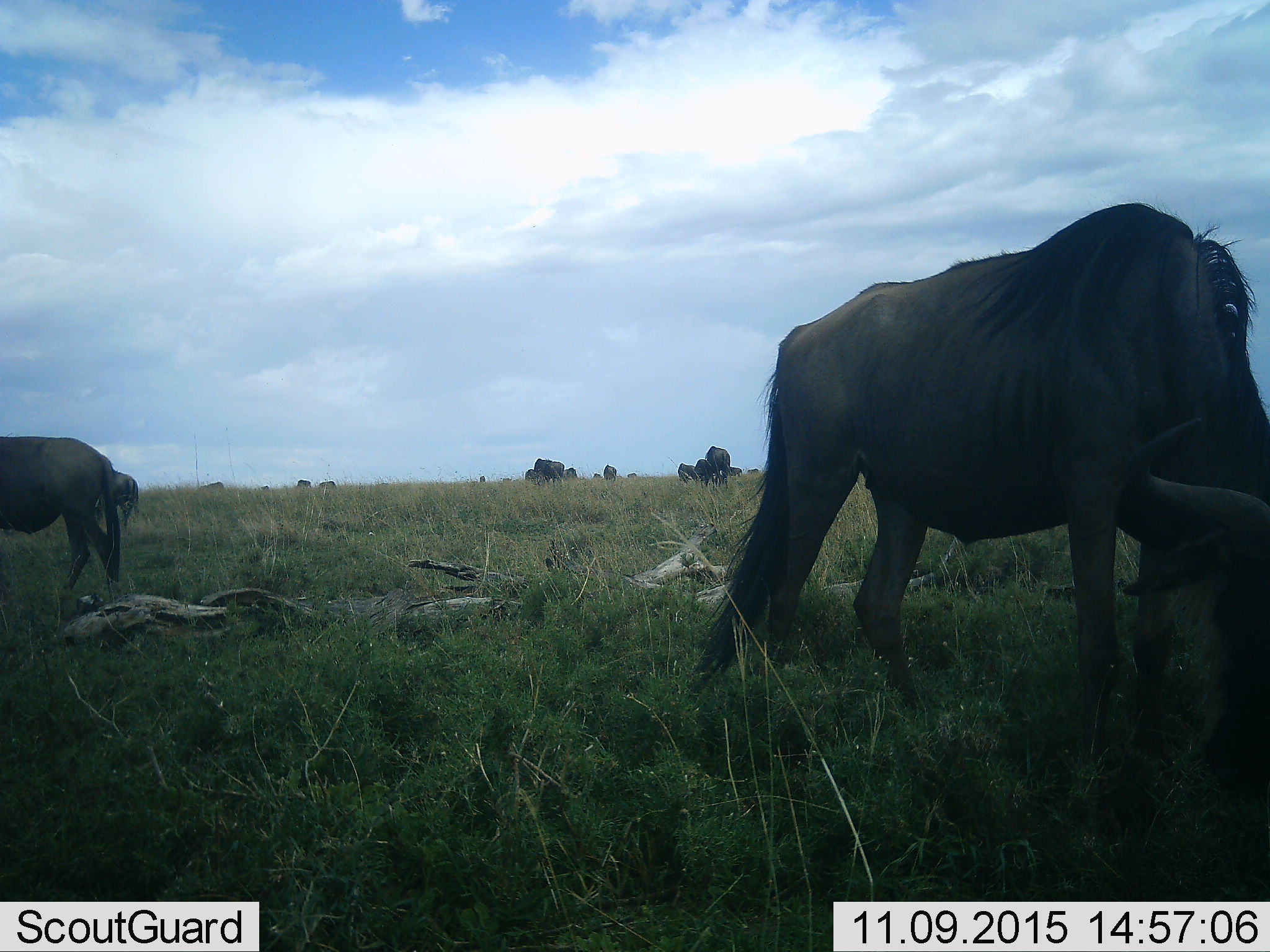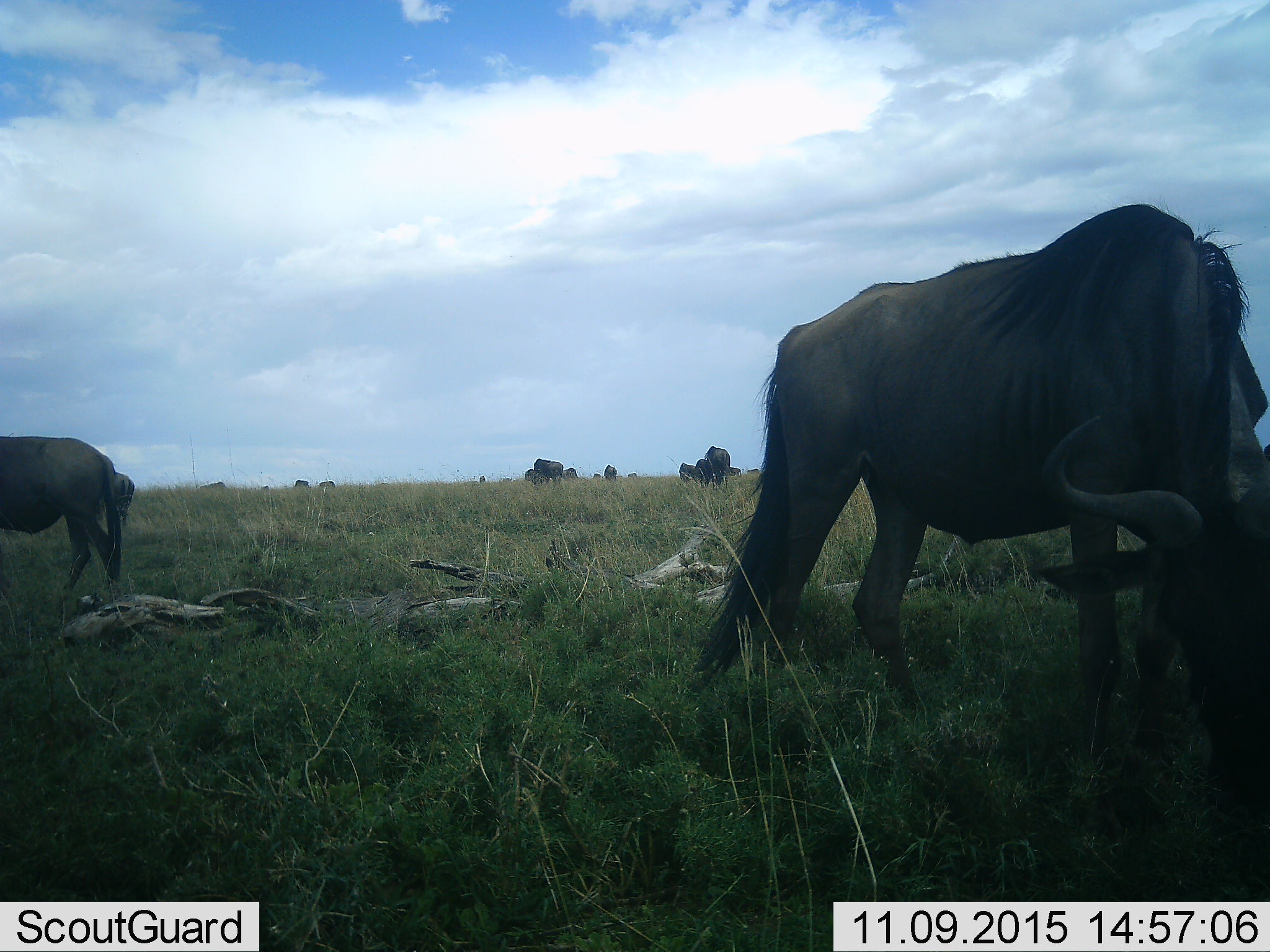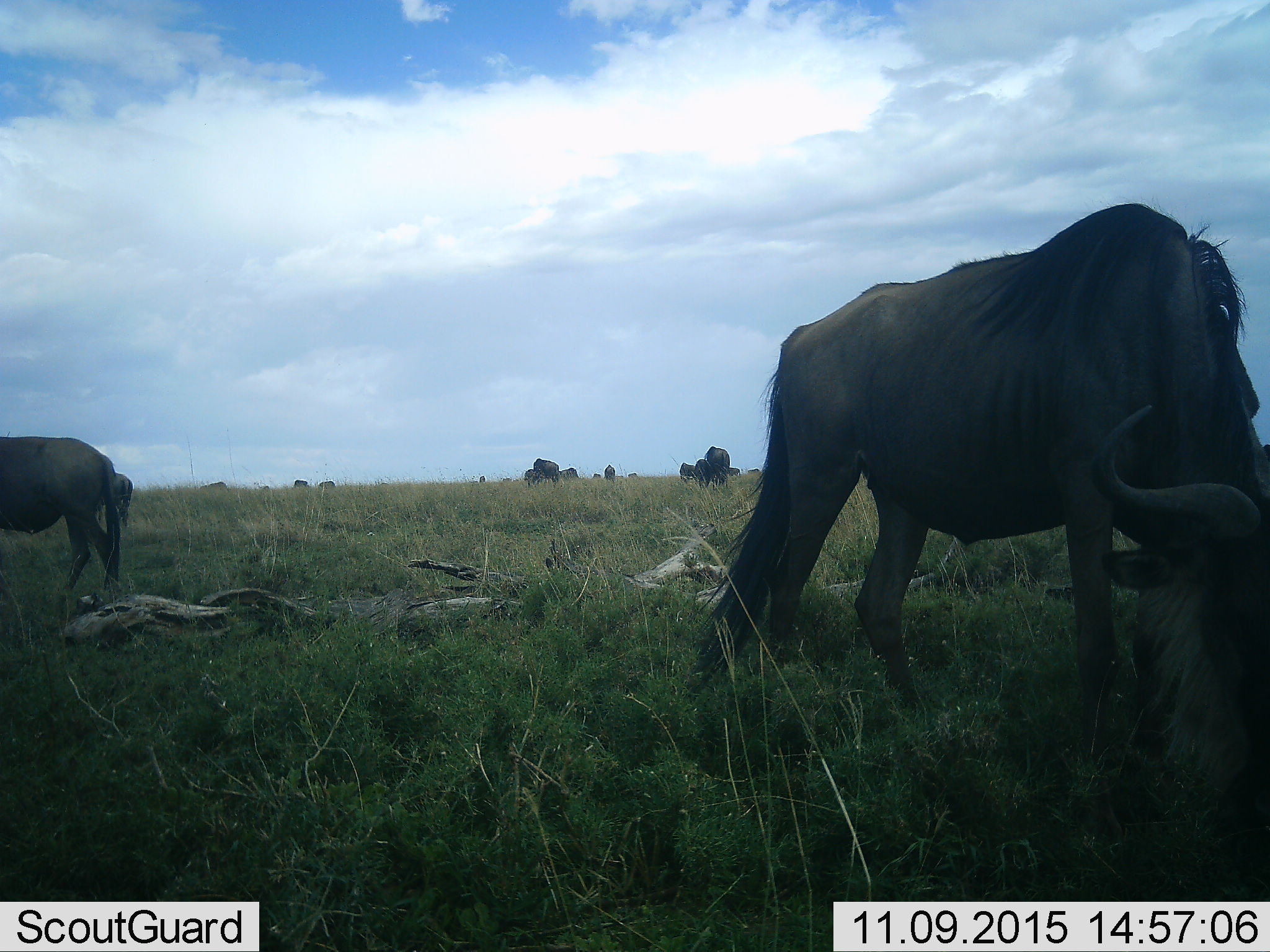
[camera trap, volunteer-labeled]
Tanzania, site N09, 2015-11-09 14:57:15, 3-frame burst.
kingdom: Animalia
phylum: Chordata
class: Mammalia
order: Artiodactyla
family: Bovidae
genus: Connochaetes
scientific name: Connochaetes taurinus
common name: blue wildebeest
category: wildebeest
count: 11-50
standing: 25%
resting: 12%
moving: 12%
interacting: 0%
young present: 12%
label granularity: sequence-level